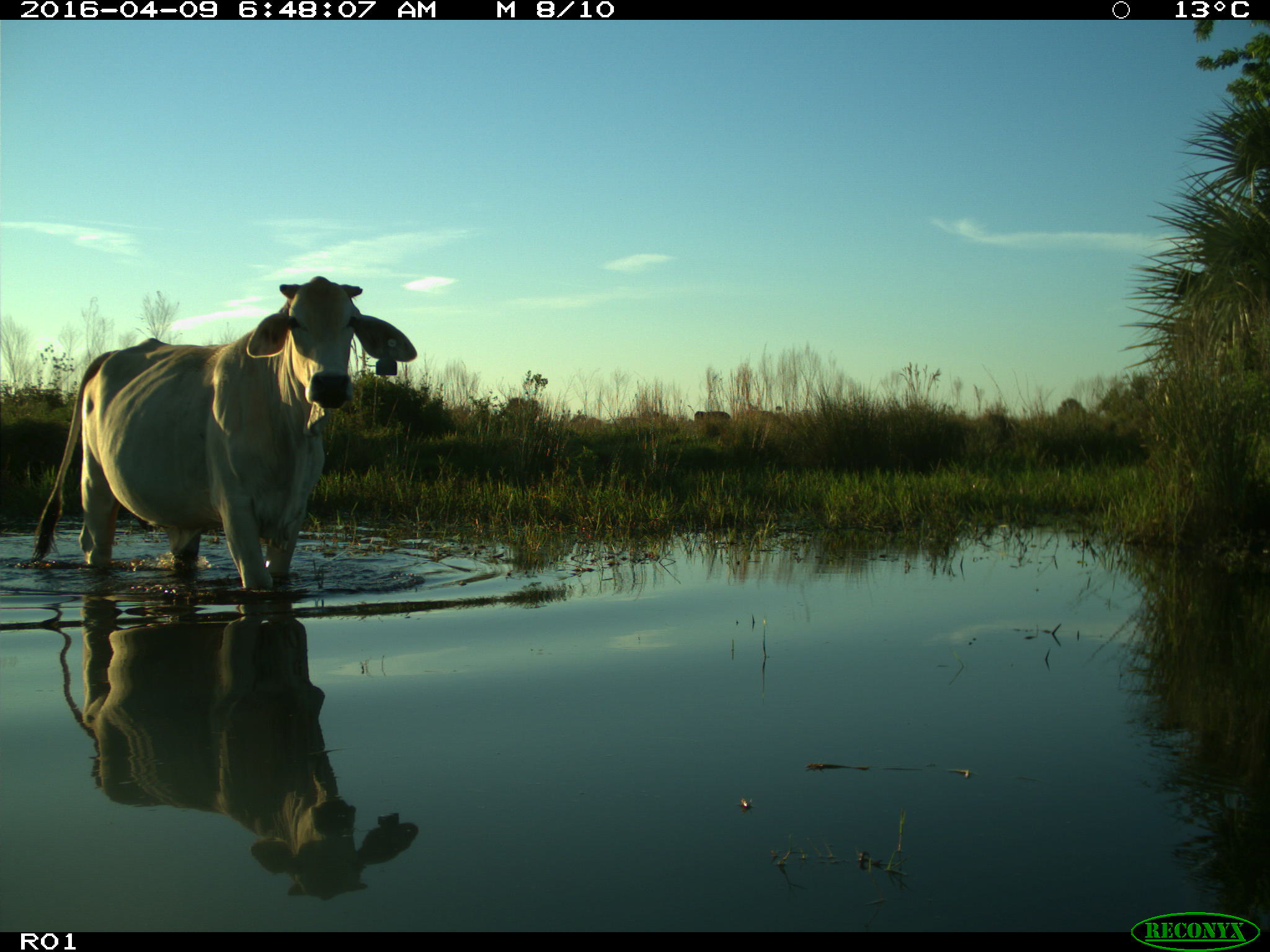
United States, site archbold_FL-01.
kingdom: Animalia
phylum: Chordata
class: Mammalia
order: Artiodactyla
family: Bovidae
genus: Bos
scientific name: Bos taurus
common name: domestic cow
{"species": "Bos taurus (domestic cow)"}